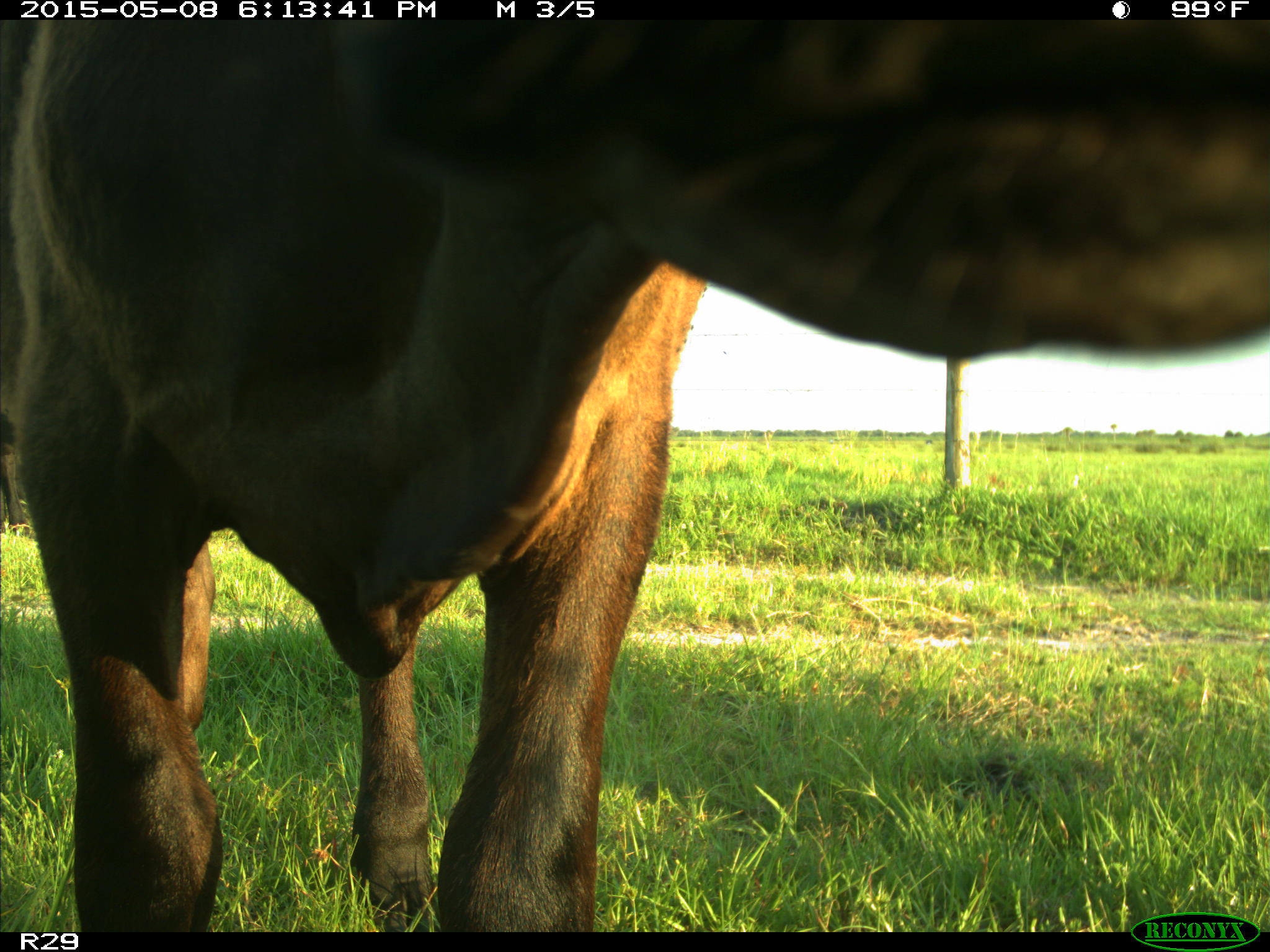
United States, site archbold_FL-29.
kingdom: Animalia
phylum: Chordata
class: Mammalia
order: Artiodactyla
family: Bovidae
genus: Bos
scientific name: Bos taurus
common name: domestic cow